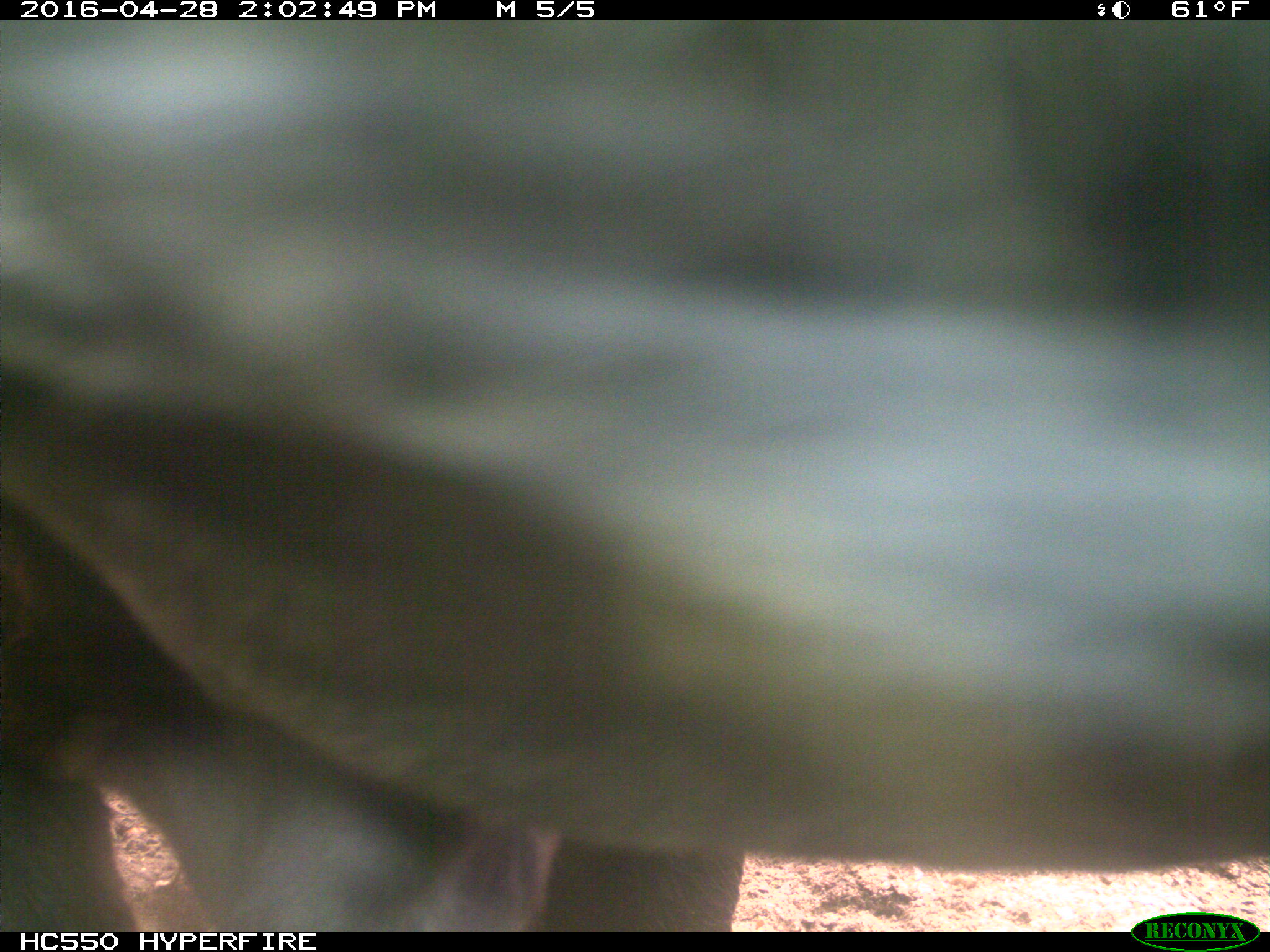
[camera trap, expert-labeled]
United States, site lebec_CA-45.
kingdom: Animalia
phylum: Chordata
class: Mammalia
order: Artiodactyla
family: Bovidae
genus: Bos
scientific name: Bos taurus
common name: domestic cow